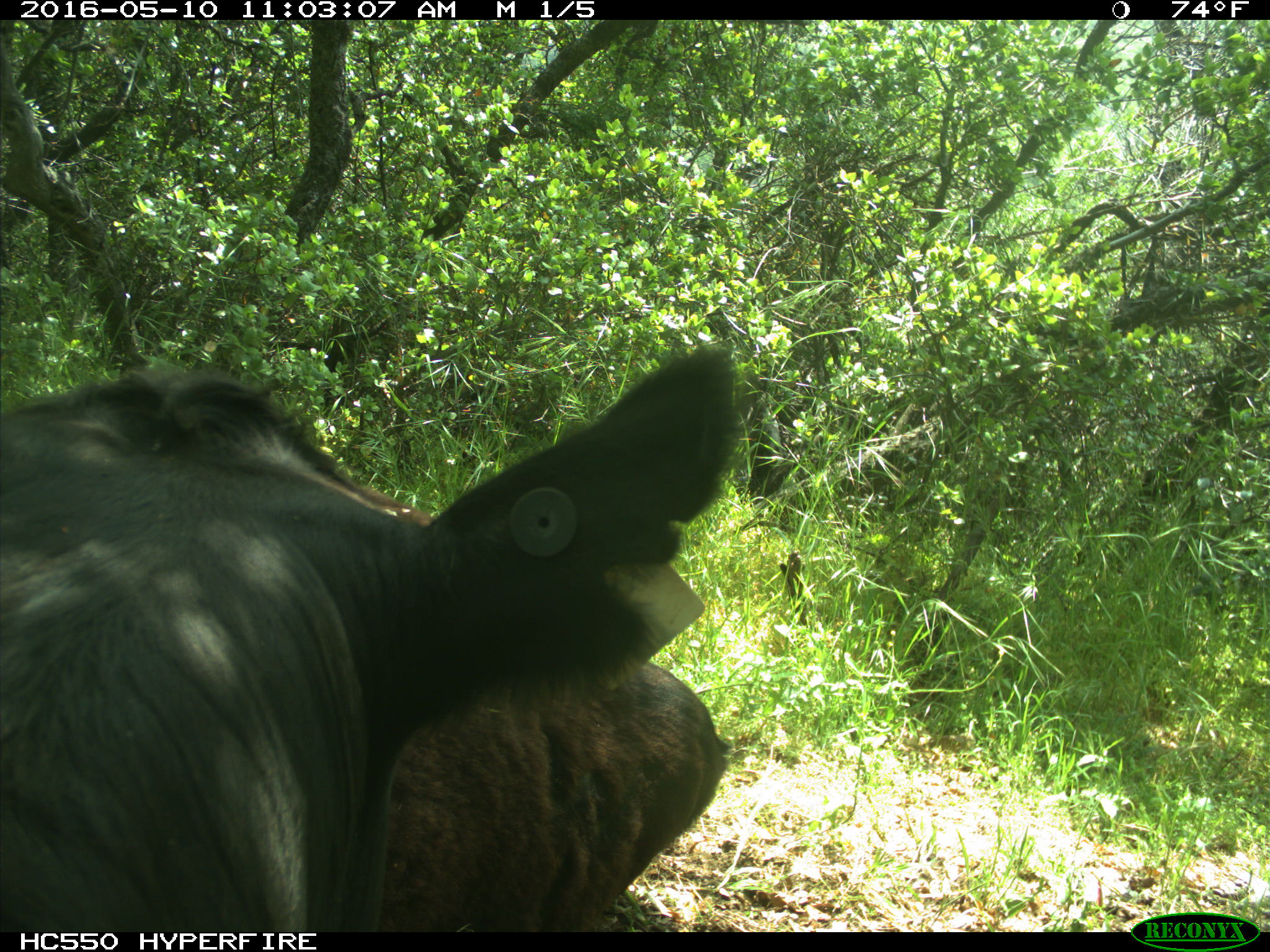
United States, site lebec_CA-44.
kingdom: Animalia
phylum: Chordata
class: Mammalia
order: Artiodactyla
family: Bovidae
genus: Bos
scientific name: Bos taurus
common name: domestic cow